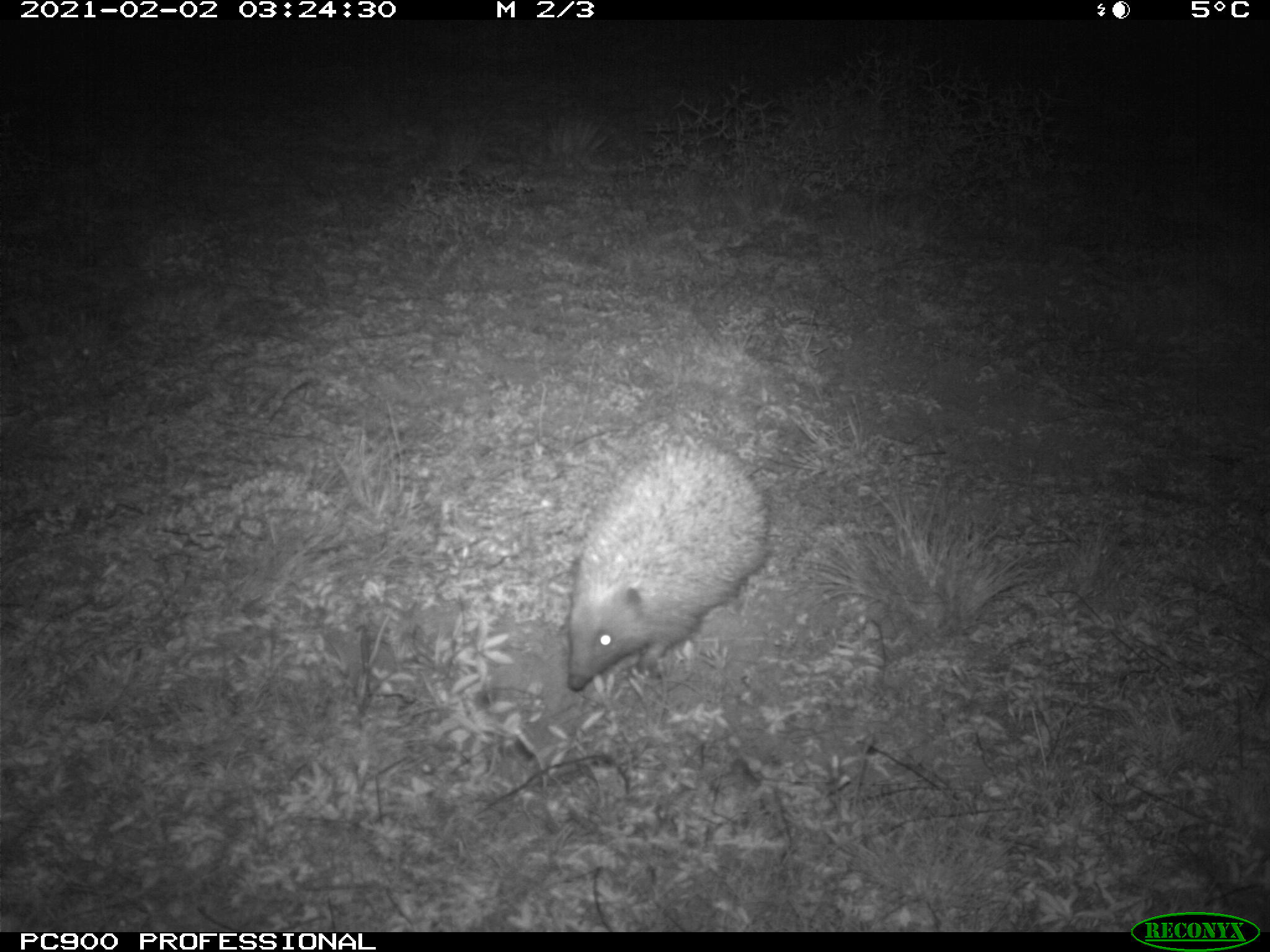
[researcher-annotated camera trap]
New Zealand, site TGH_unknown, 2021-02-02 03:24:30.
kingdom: Animalia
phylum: Chordata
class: Mammalia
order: Eulipotyphla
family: Erinaceidae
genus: Erinaceus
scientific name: Erinaceus europaeus europaeus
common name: european hedgehog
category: hedgehog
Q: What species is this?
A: Hedgehog (european hedgehog) (Erinaceus europaeus europaeus).